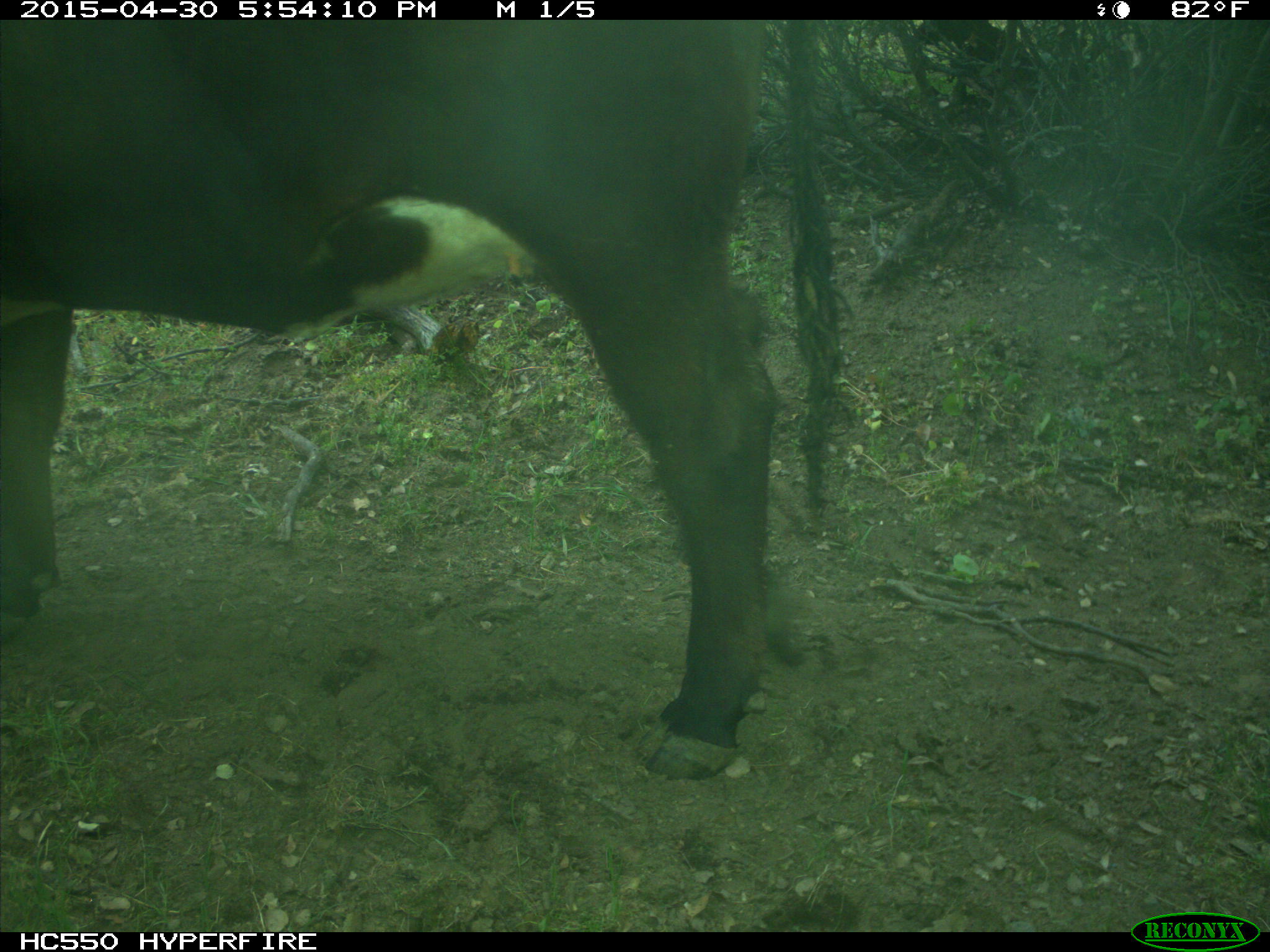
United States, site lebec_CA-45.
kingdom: Animalia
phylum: Chordata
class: Mammalia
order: Artiodactyla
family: Bovidae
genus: Bos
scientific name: Bos taurus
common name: domestic cow